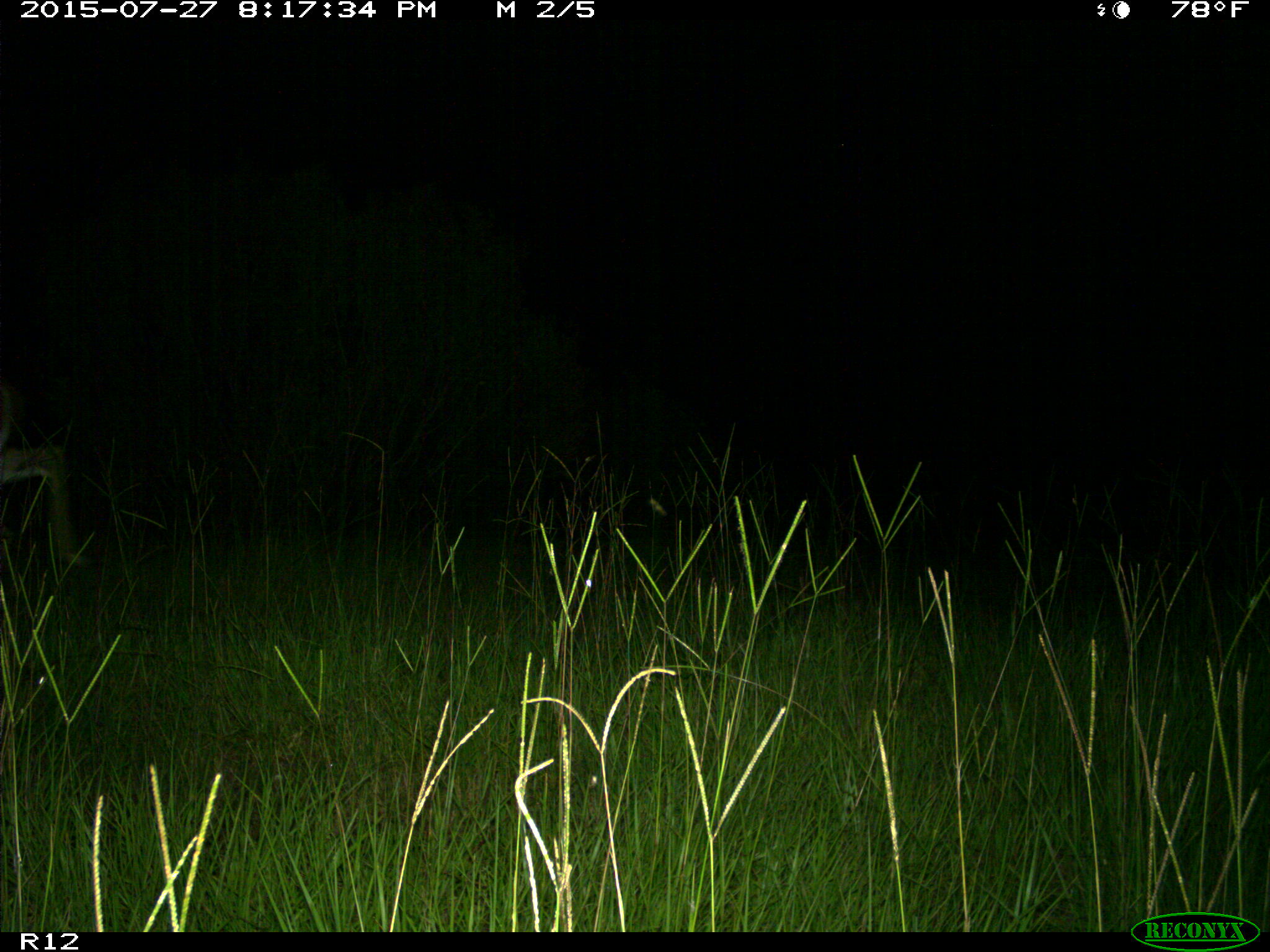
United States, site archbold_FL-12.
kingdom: Animalia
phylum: Chordata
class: Mammalia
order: Artiodactyla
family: Cervidae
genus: Odocoileus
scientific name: Odocoileus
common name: deer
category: unidentified deer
Unidentified deer (deer) (Odocoileus).